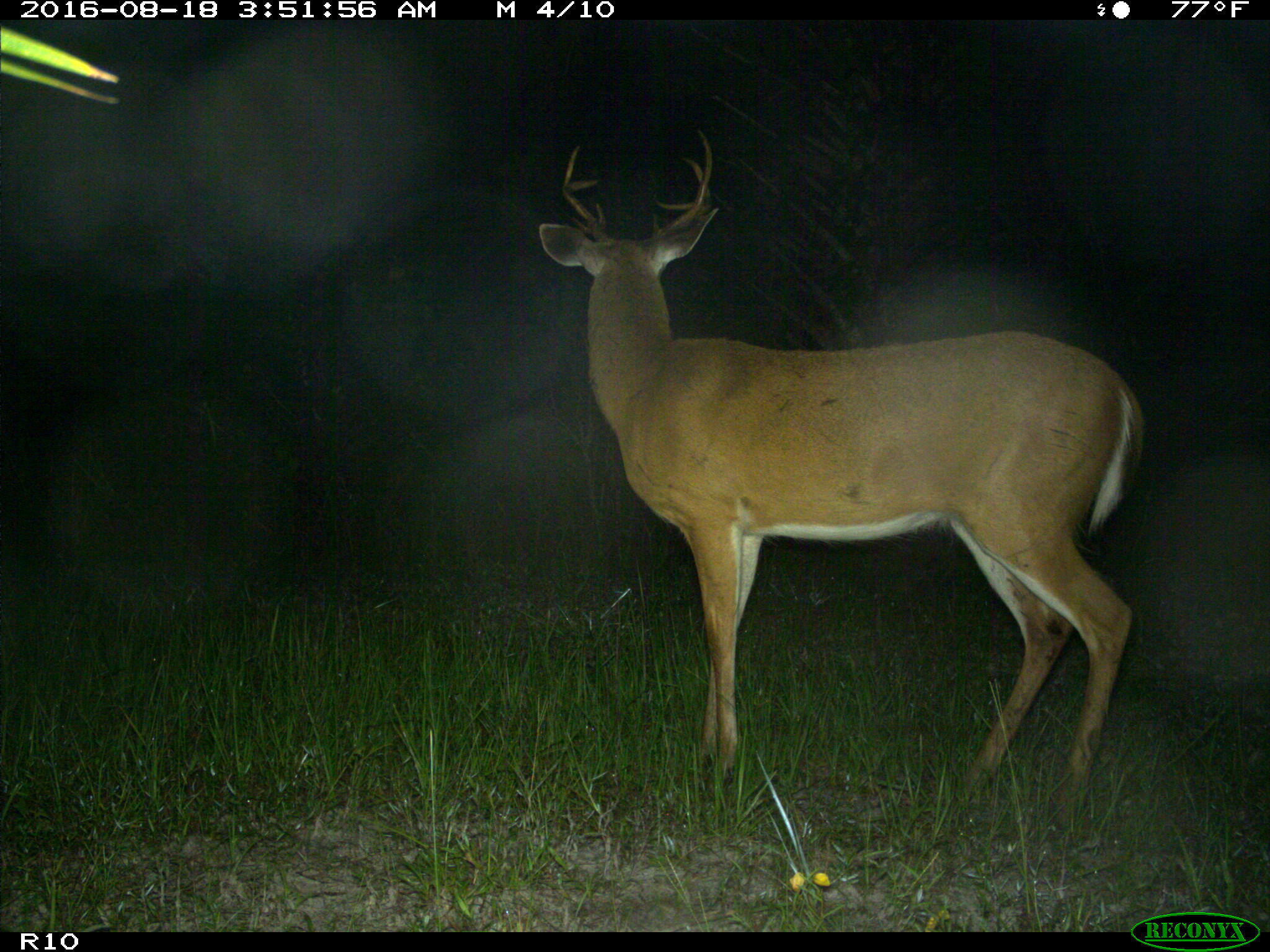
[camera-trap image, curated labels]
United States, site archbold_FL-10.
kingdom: Animalia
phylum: Chordata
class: Mammalia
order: Artiodactyla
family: Cervidae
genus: Odocoileus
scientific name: Odocoileus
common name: deer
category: unidentified deer